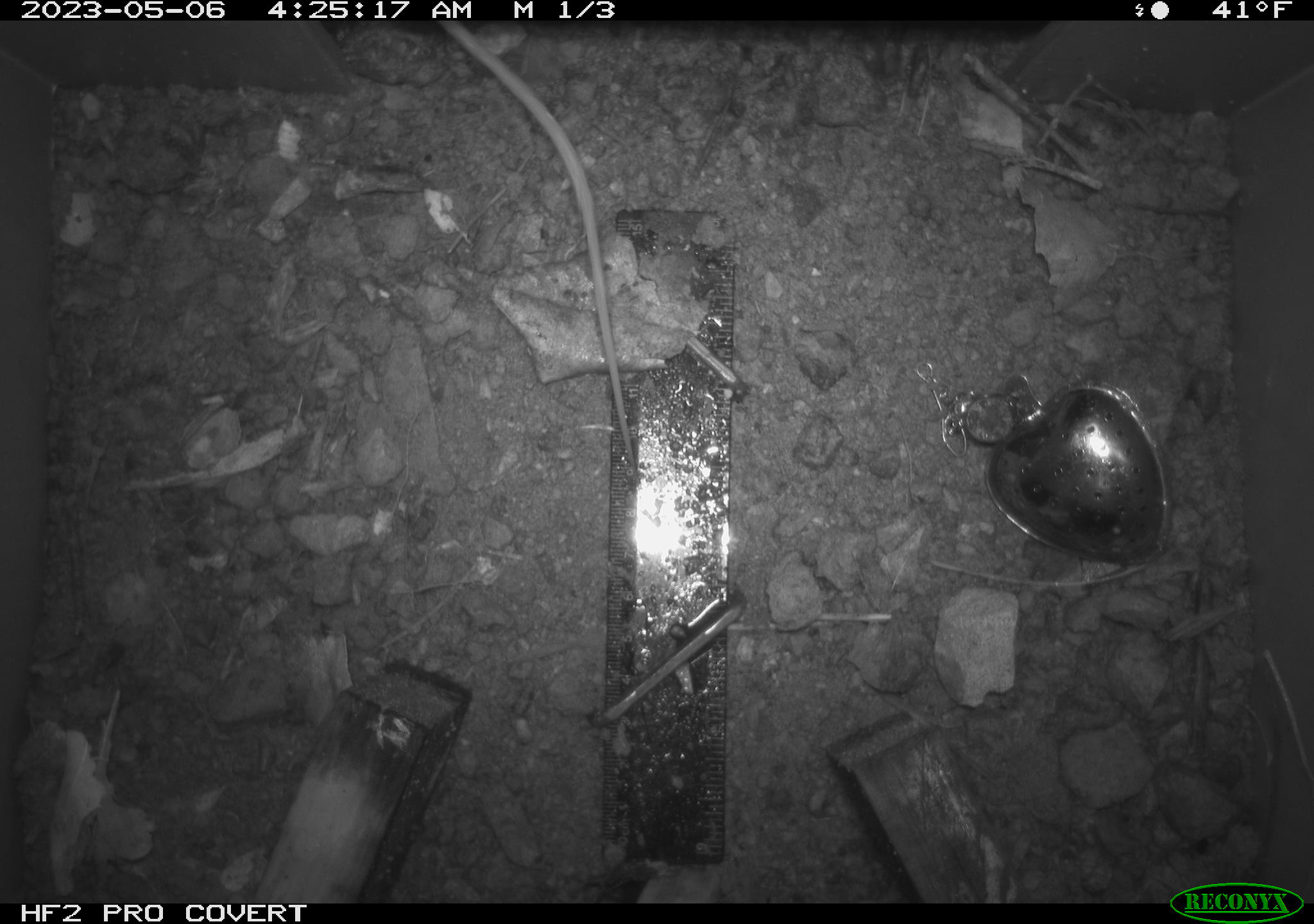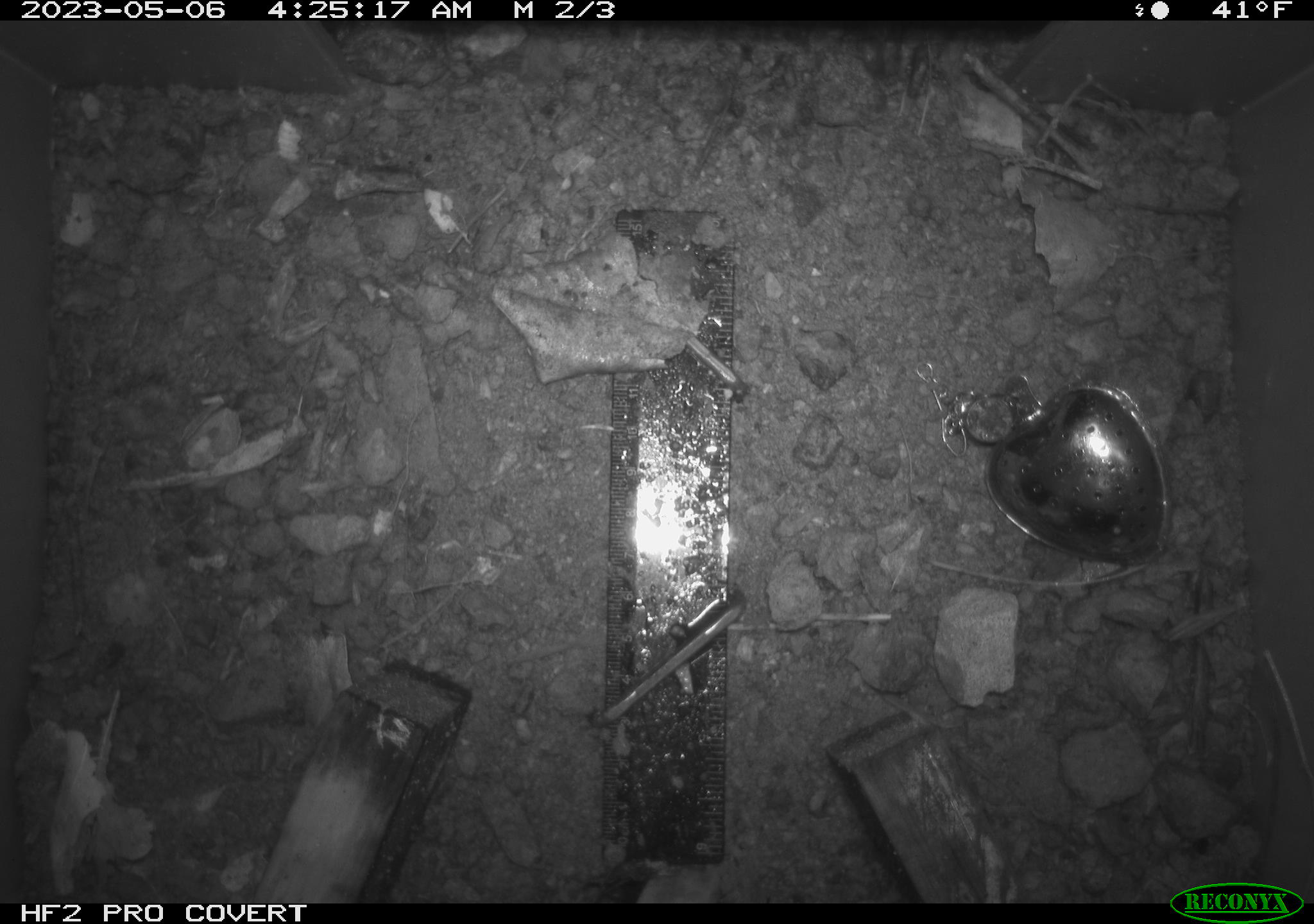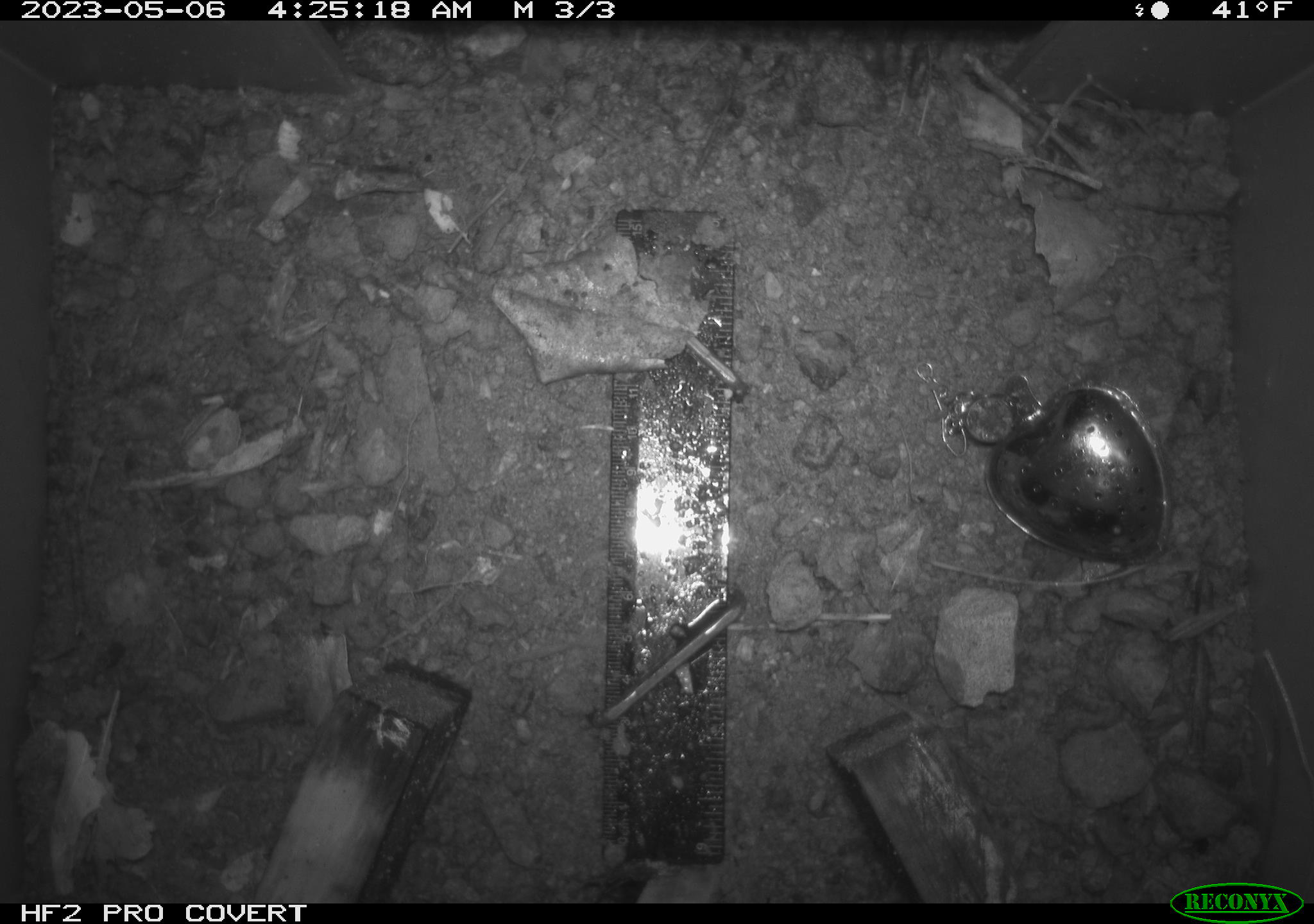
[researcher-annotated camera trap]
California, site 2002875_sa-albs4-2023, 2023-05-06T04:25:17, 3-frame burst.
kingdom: Animalia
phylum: Chordata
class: Mammalia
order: Rodentia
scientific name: Rodentia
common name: mouse species